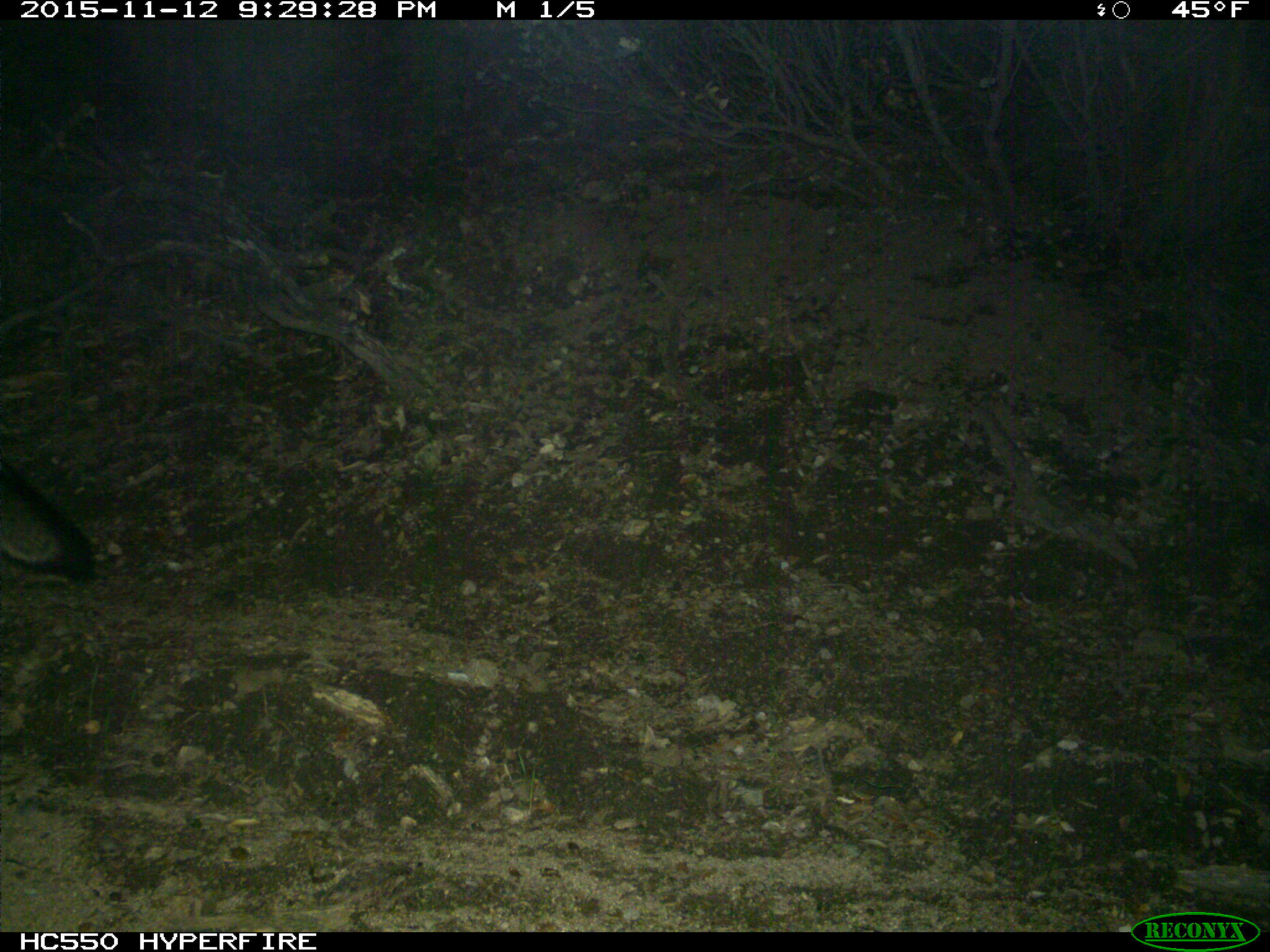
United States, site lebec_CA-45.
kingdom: Animalia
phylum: Chordata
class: Mammalia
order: Carnivora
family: Canidae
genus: Urocyon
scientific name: Urocyon cinereoargenteus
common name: gray fox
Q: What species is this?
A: Urocyon cinereoargenteus (gray fox).